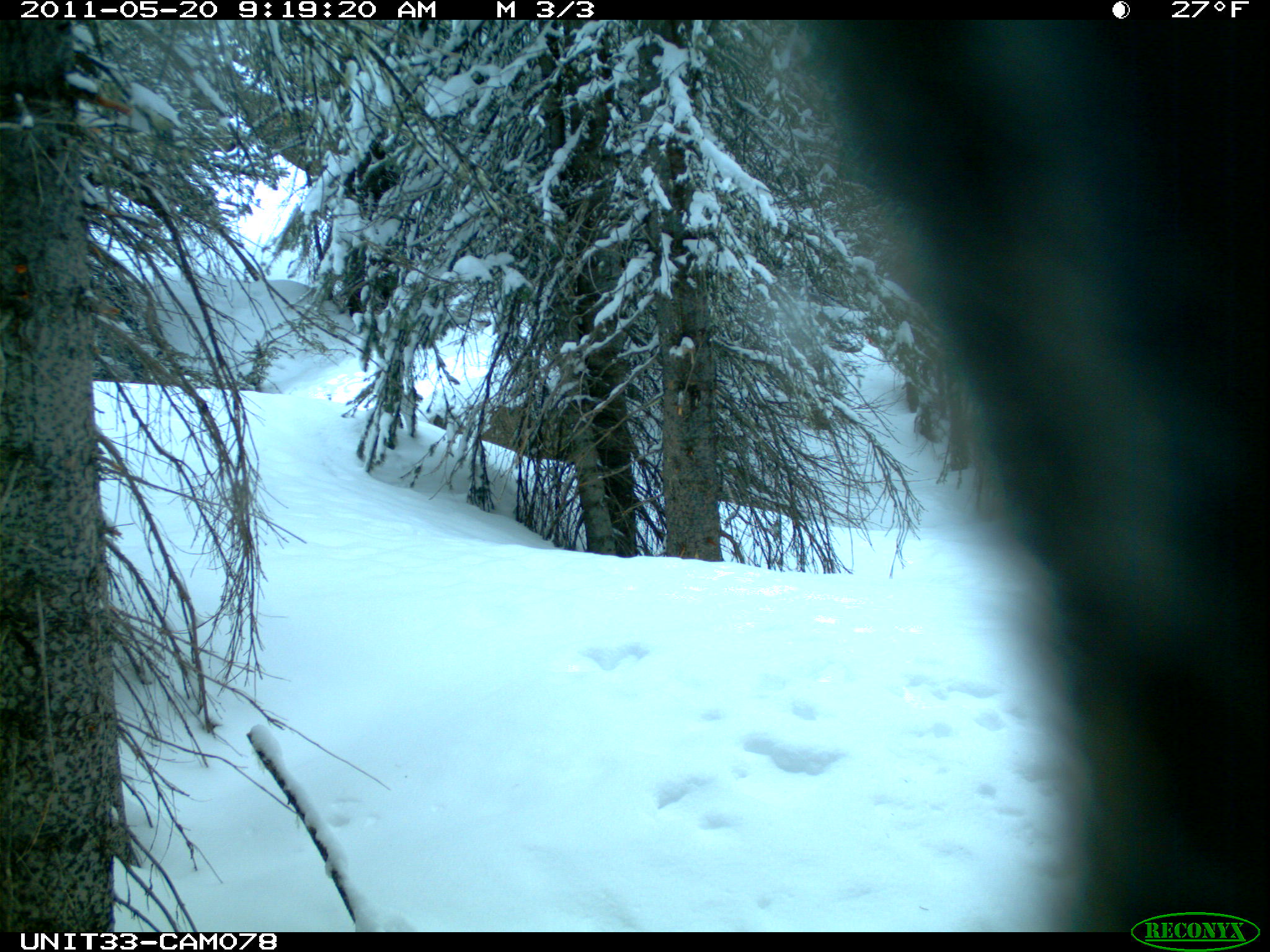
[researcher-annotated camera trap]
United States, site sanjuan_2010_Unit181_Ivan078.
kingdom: Animalia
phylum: Chordata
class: Aves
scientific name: Aves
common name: birds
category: unidentified bird